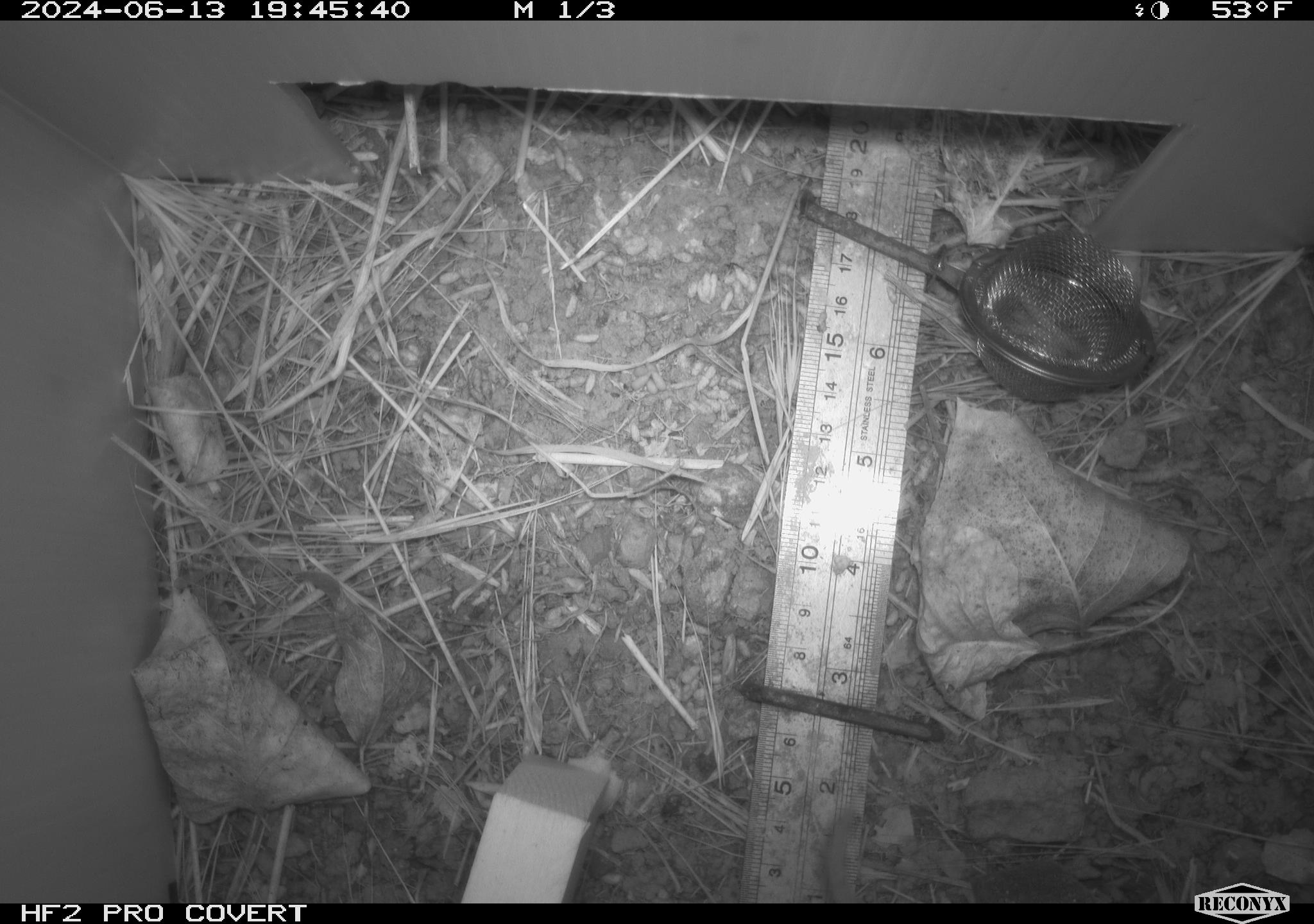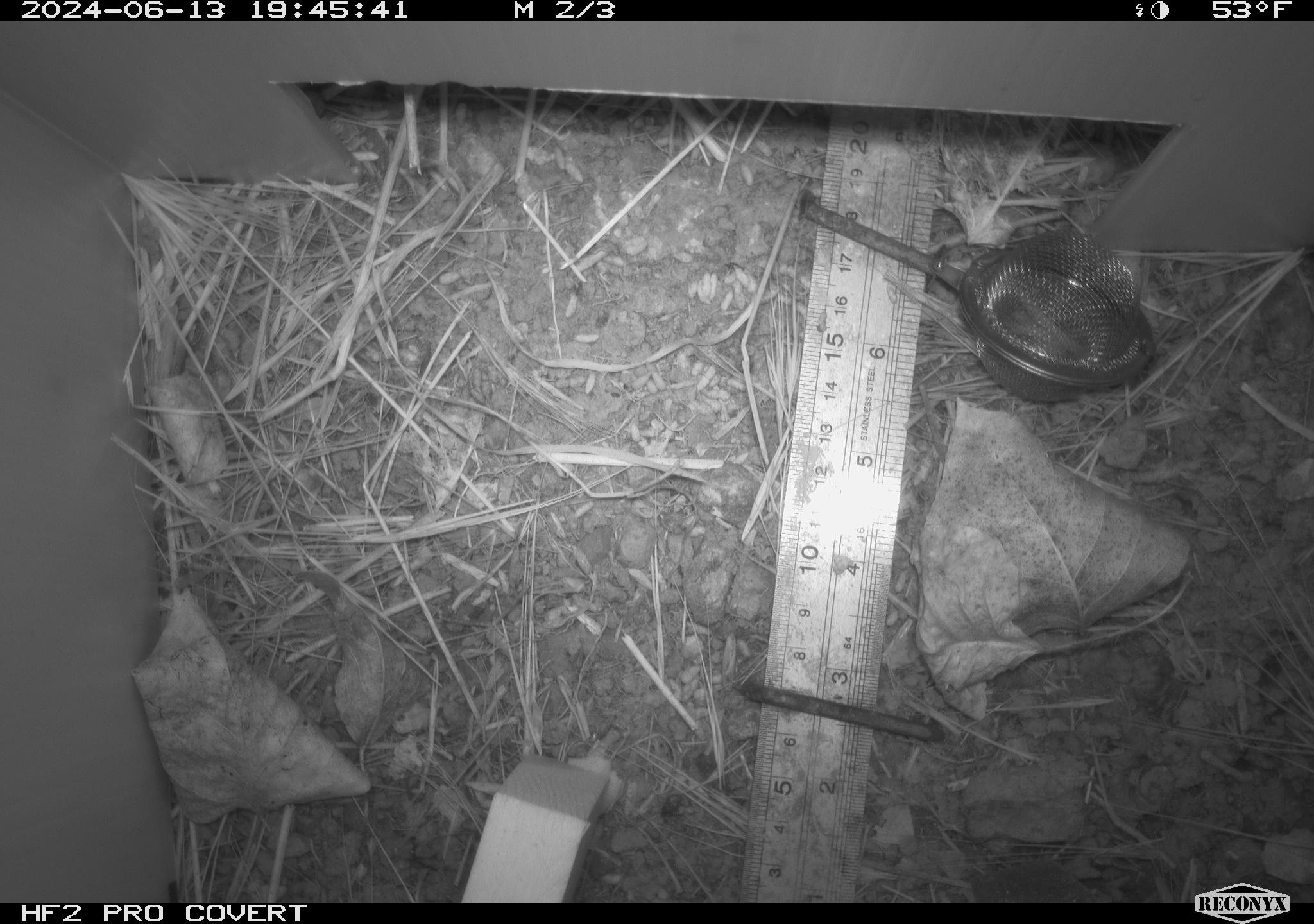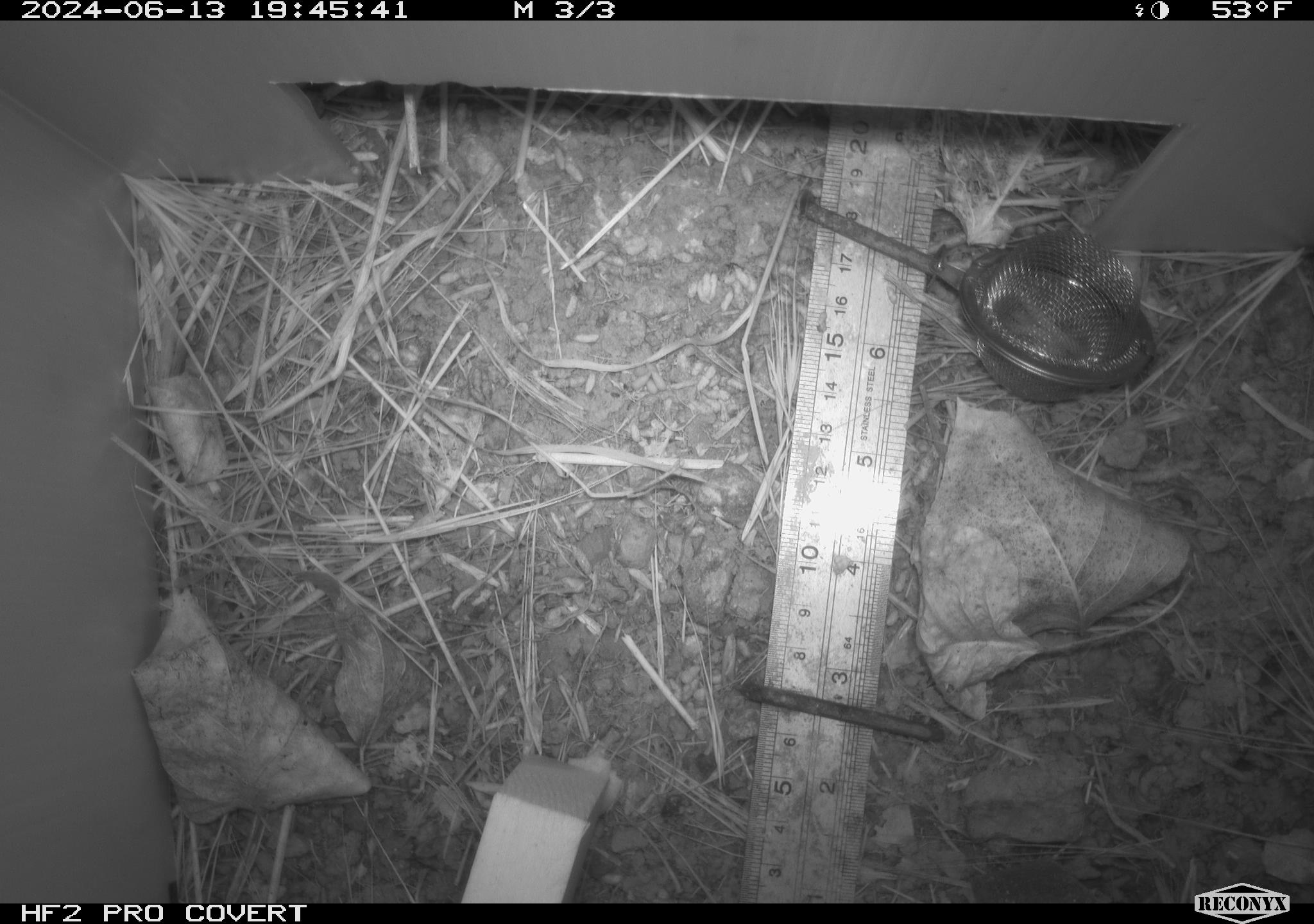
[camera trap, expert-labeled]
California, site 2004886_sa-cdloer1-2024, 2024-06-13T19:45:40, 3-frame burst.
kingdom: Animalia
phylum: Chordata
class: Mammalia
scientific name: Mammalia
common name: small mammal